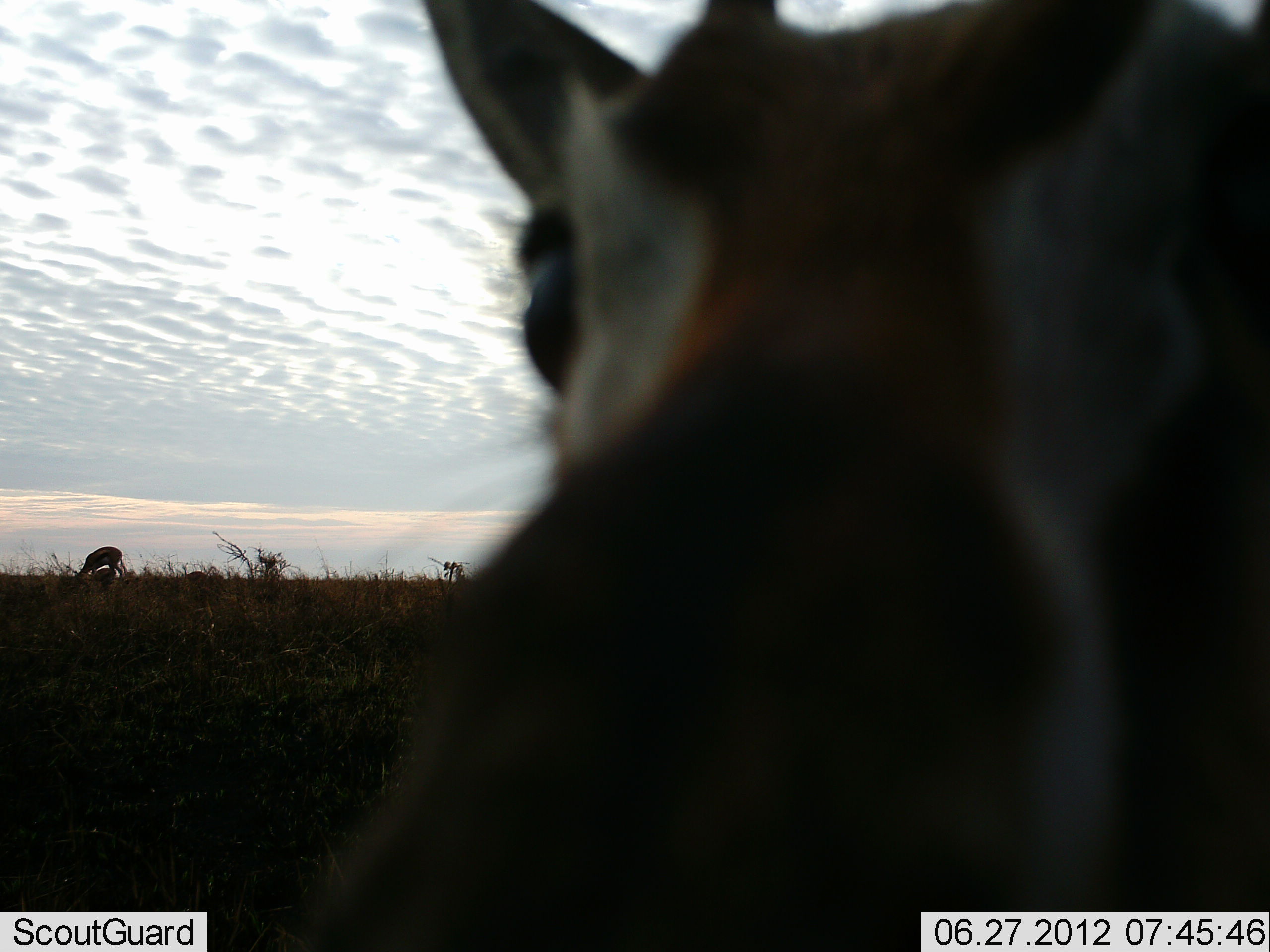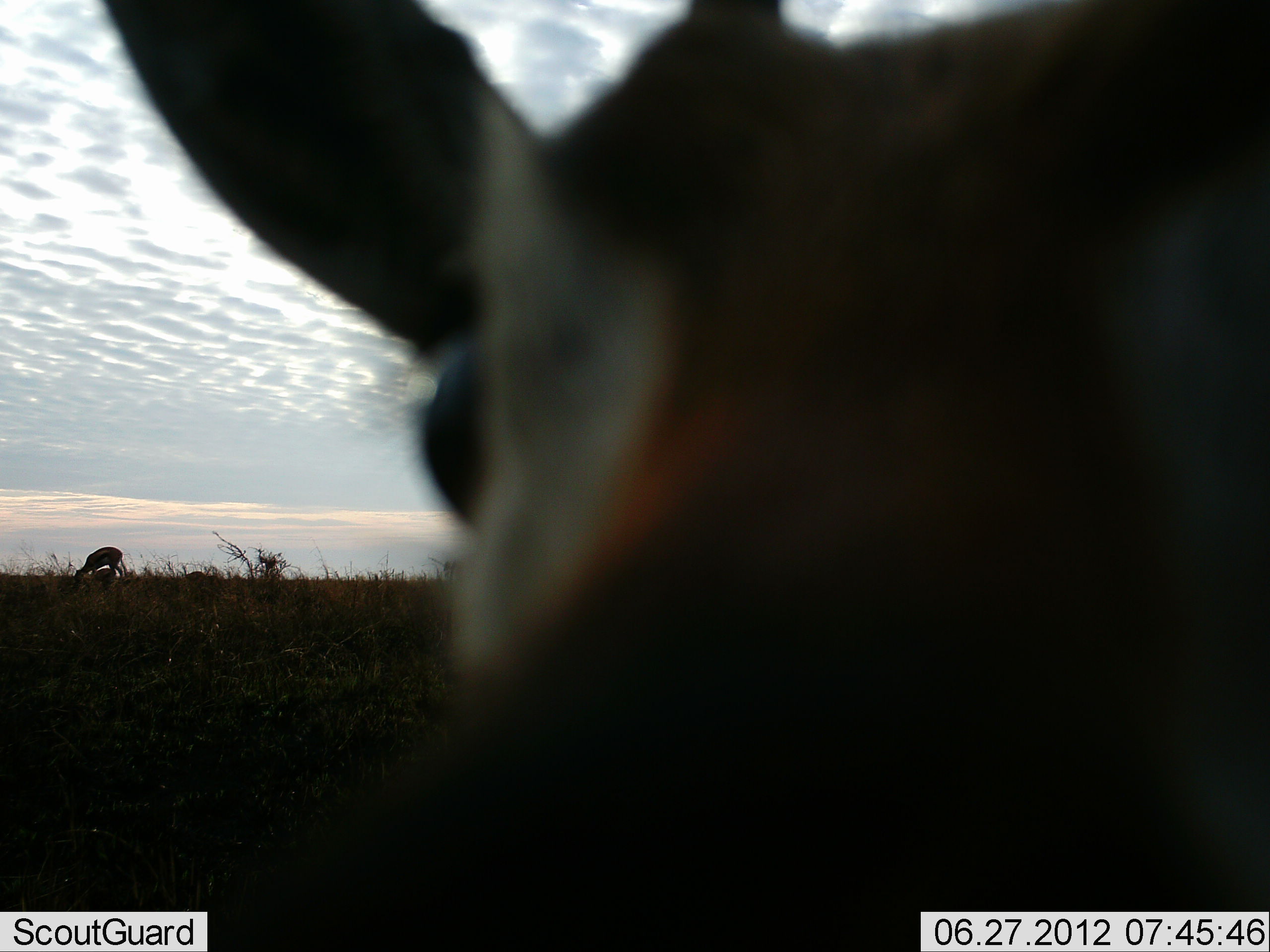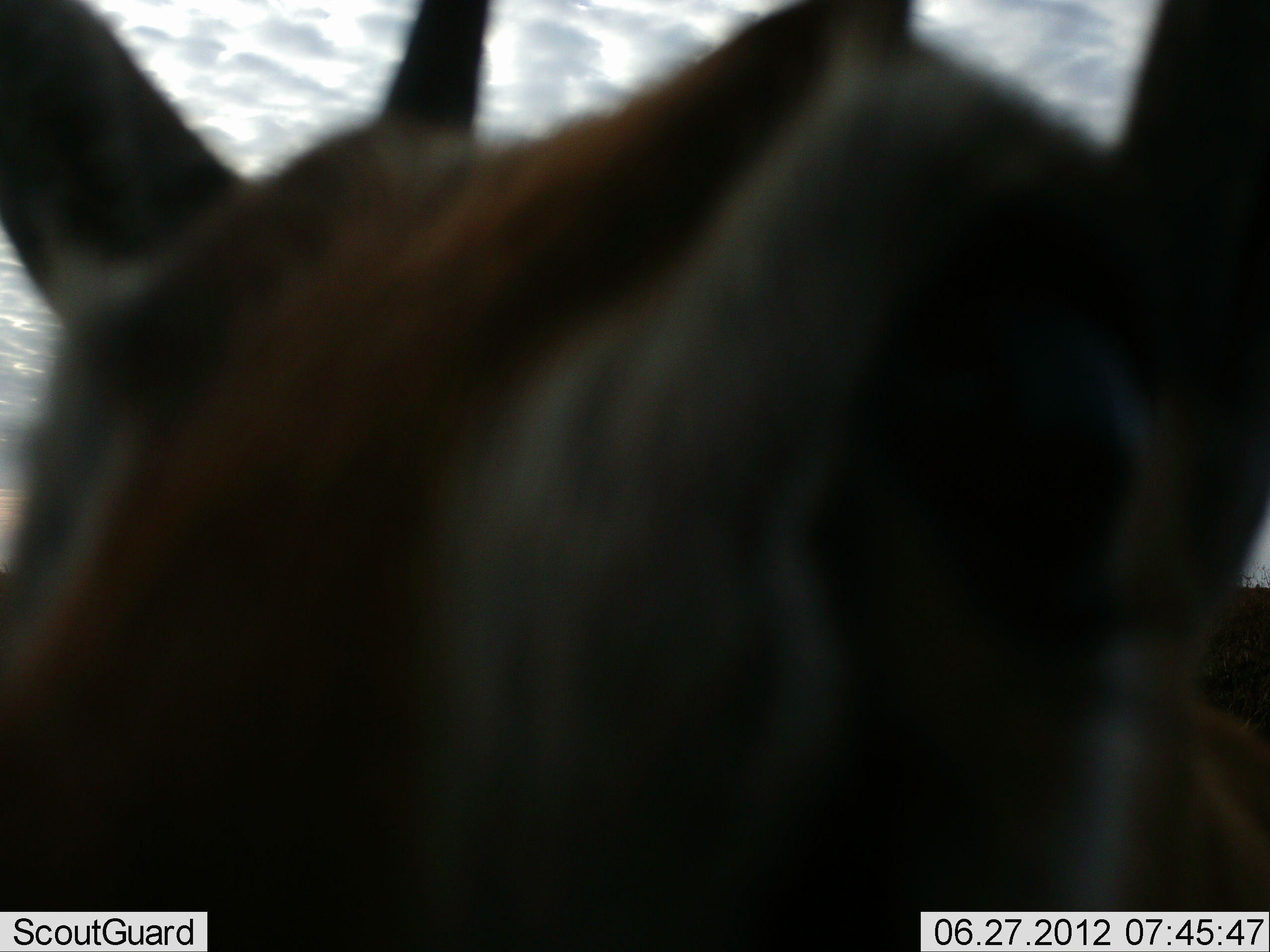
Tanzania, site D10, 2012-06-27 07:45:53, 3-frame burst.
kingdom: Animalia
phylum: Chordata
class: Mammalia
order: Artiodactyla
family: Bovidae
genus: Eudorcas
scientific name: Eudorcas thomsonii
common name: thomson's gazelle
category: gazellethomsons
Gazellethomsons (thomson's gazelle) (Eudorcas thomsonii), count 2. Behavior (volunteer vote fractions): standing 80%, resting 0%, moving 10%, interacting 30%. Young present (vote fraction): 20%. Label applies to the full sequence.